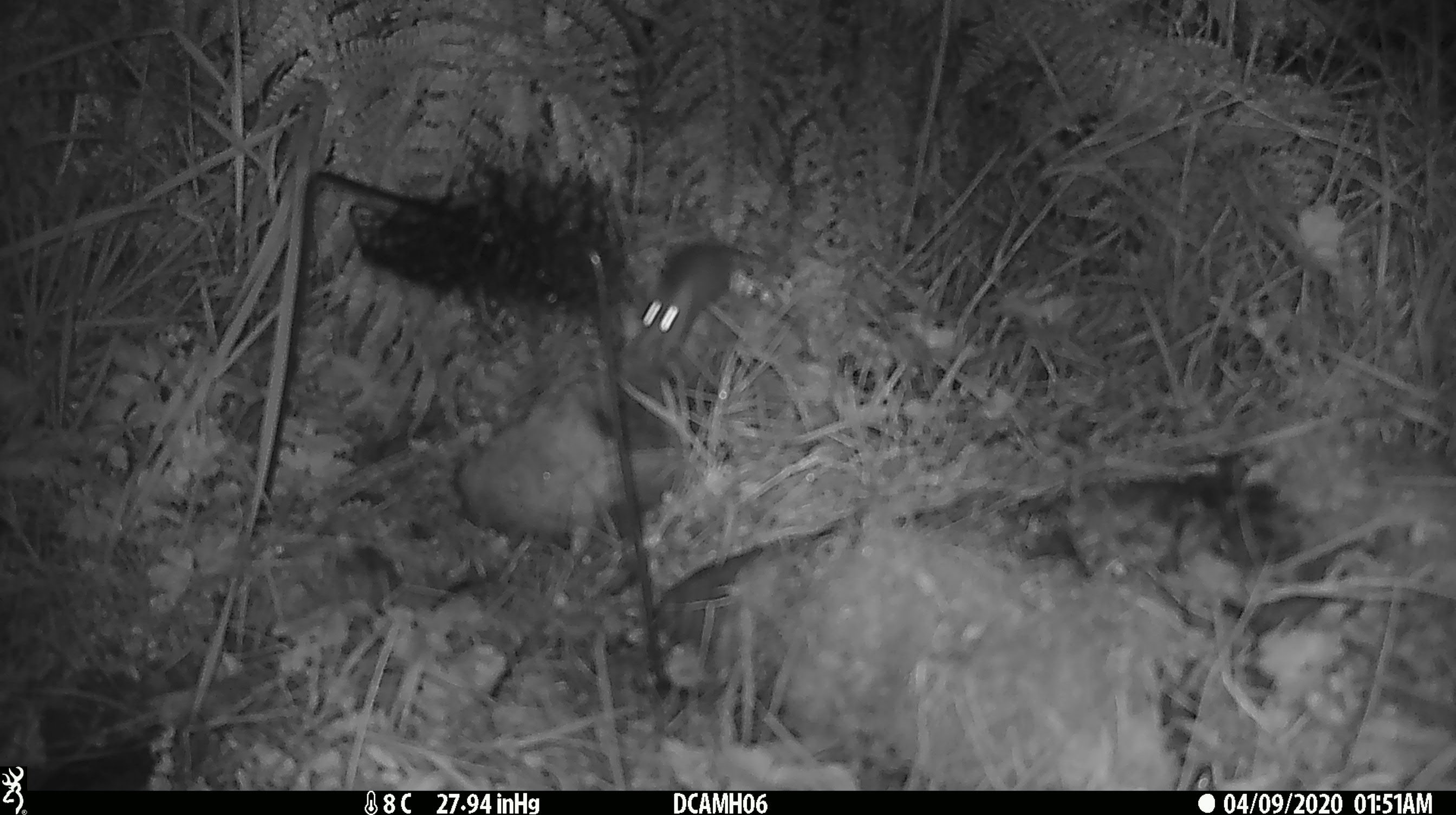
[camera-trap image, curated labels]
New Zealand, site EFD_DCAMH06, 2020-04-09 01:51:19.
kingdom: Animalia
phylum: Chordata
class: Mammalia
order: Rodentia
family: Muridae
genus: Mus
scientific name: Mus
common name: mouse